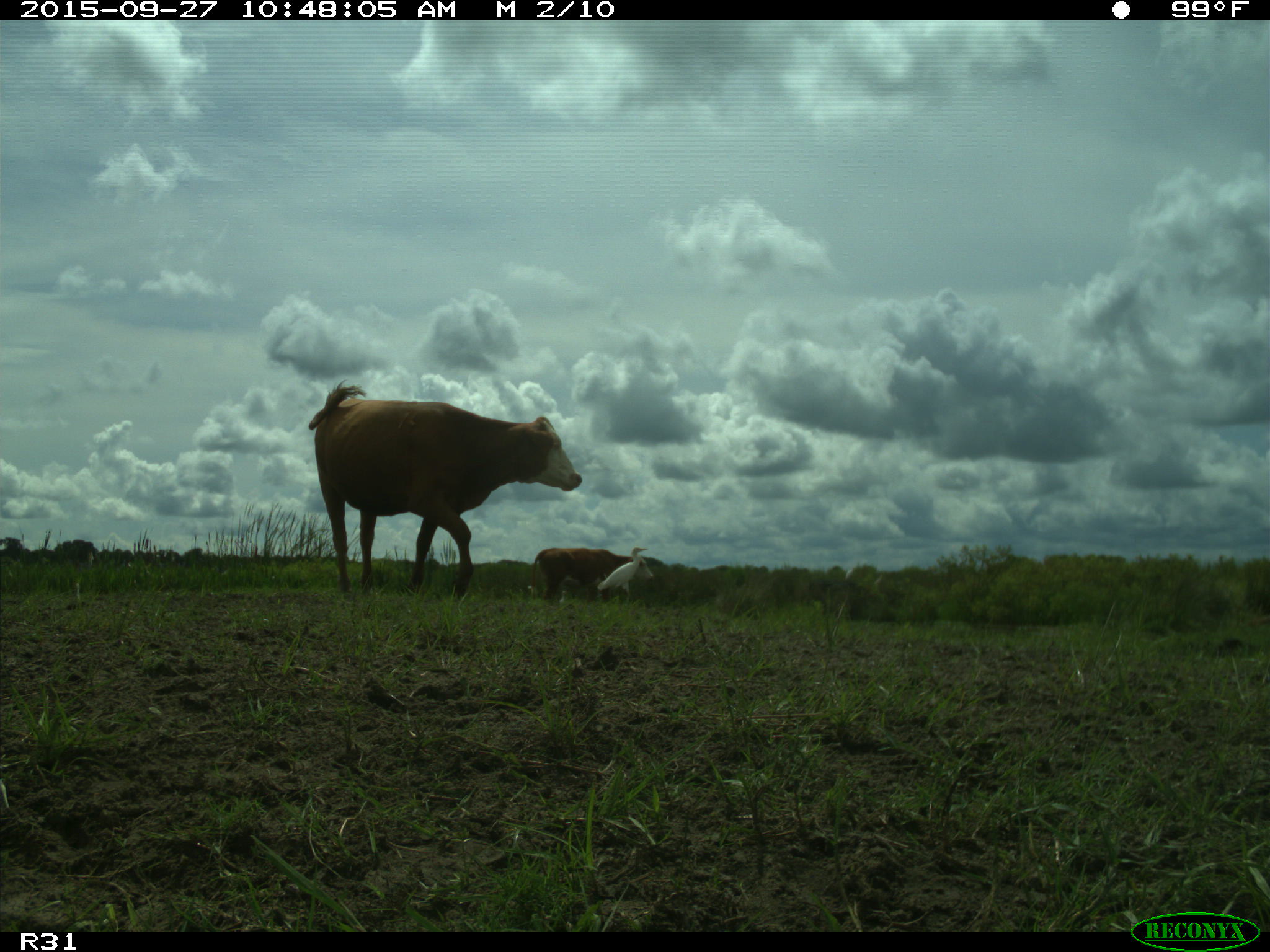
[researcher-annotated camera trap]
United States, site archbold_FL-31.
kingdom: Animalia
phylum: Chordata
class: Mammalia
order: Artiodactyla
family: Bovidae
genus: Bos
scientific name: Bos taurus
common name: domestic cow